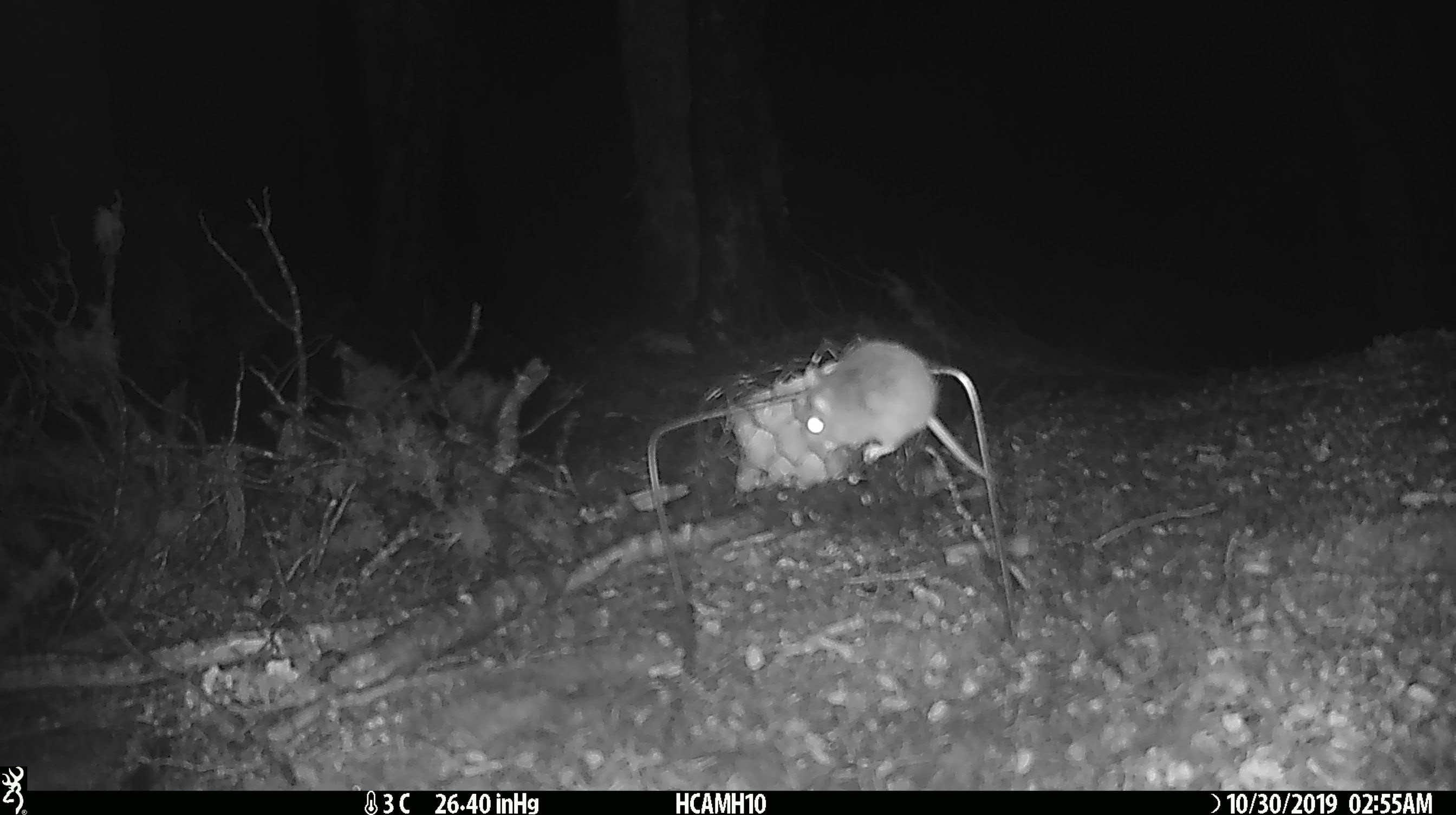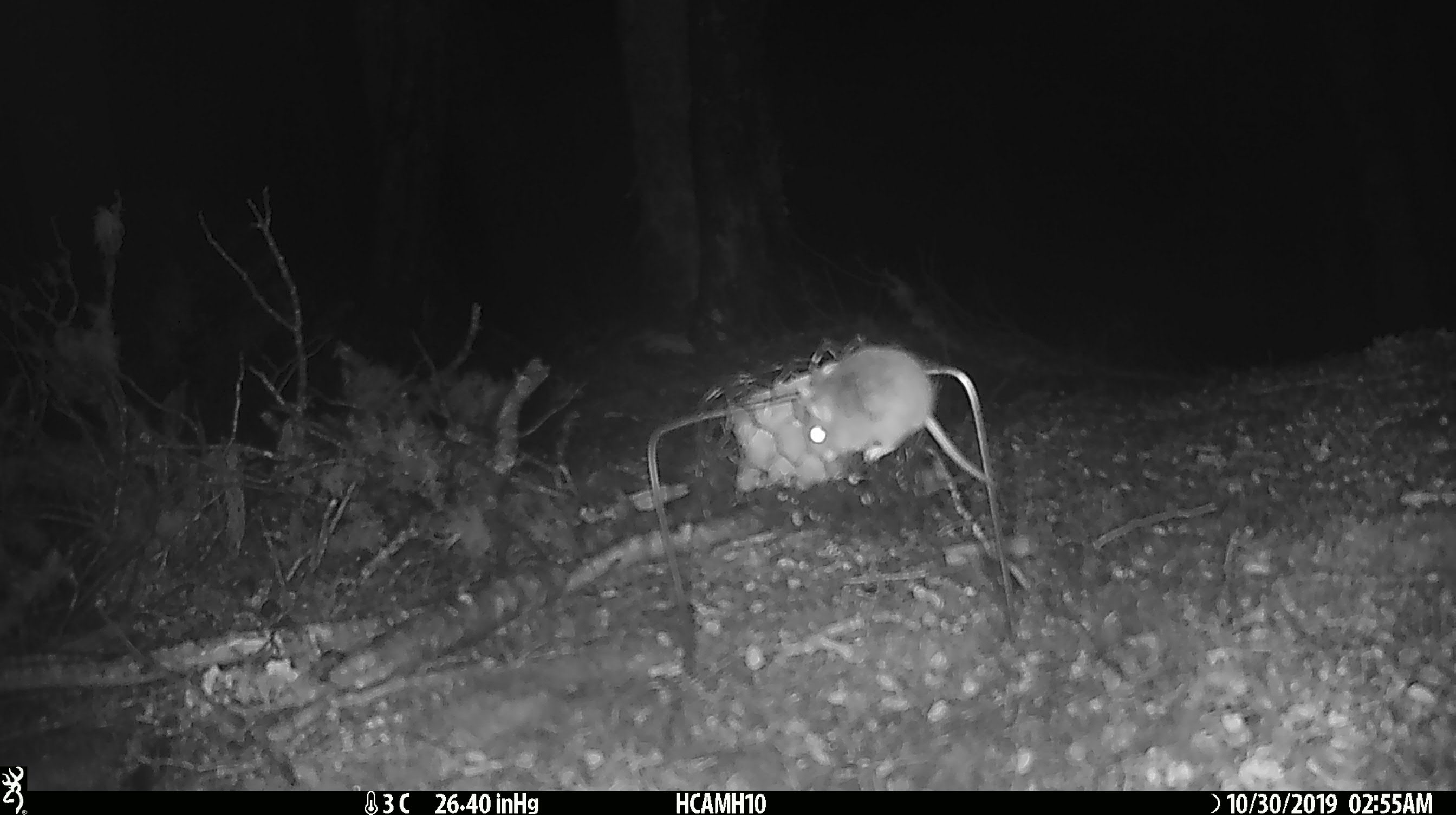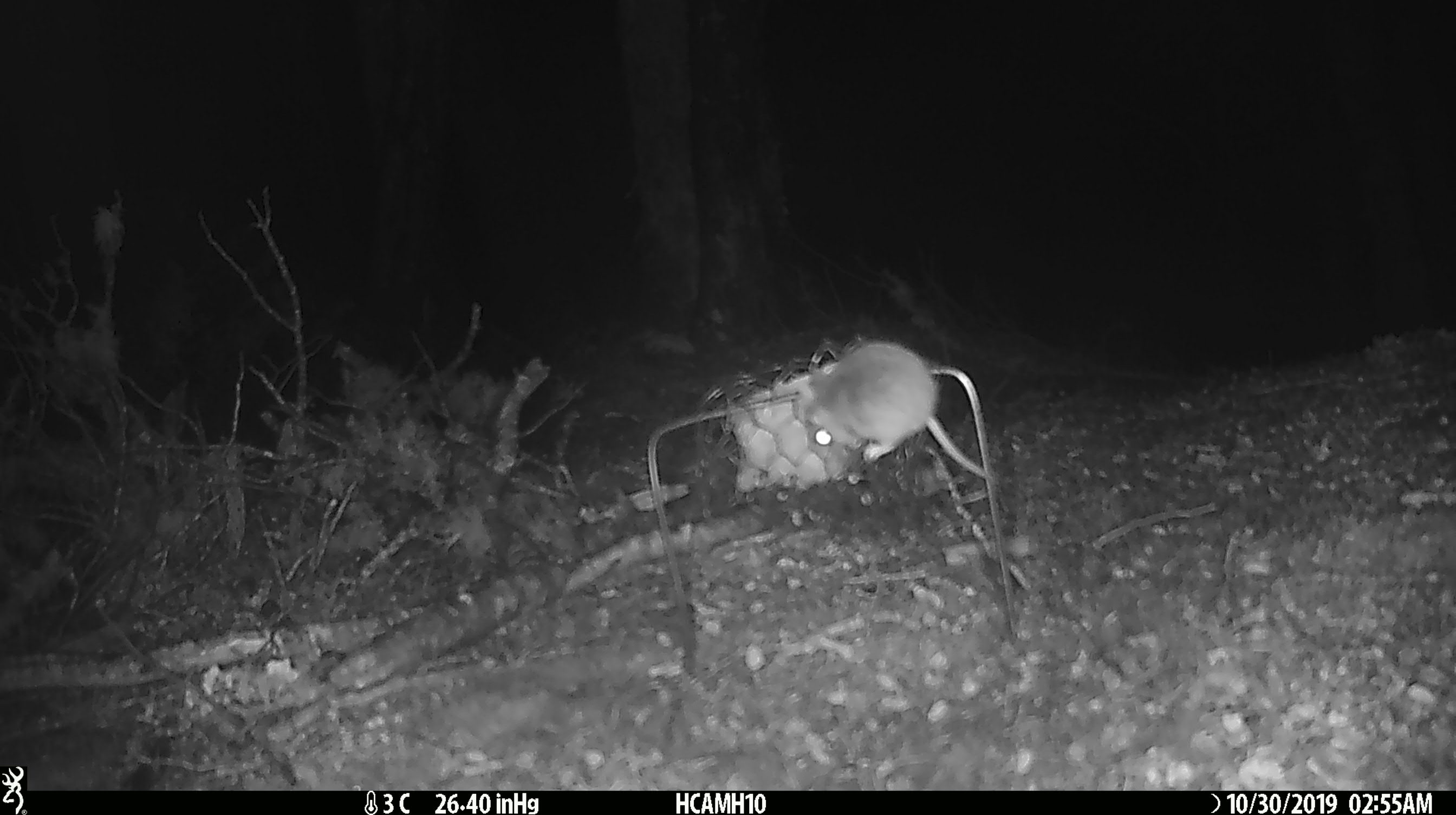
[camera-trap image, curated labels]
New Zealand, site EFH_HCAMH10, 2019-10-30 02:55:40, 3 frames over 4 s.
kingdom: Animalia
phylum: Chordata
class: Mammalia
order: Rodentia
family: Muridae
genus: Mus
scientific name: Mus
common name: mouse